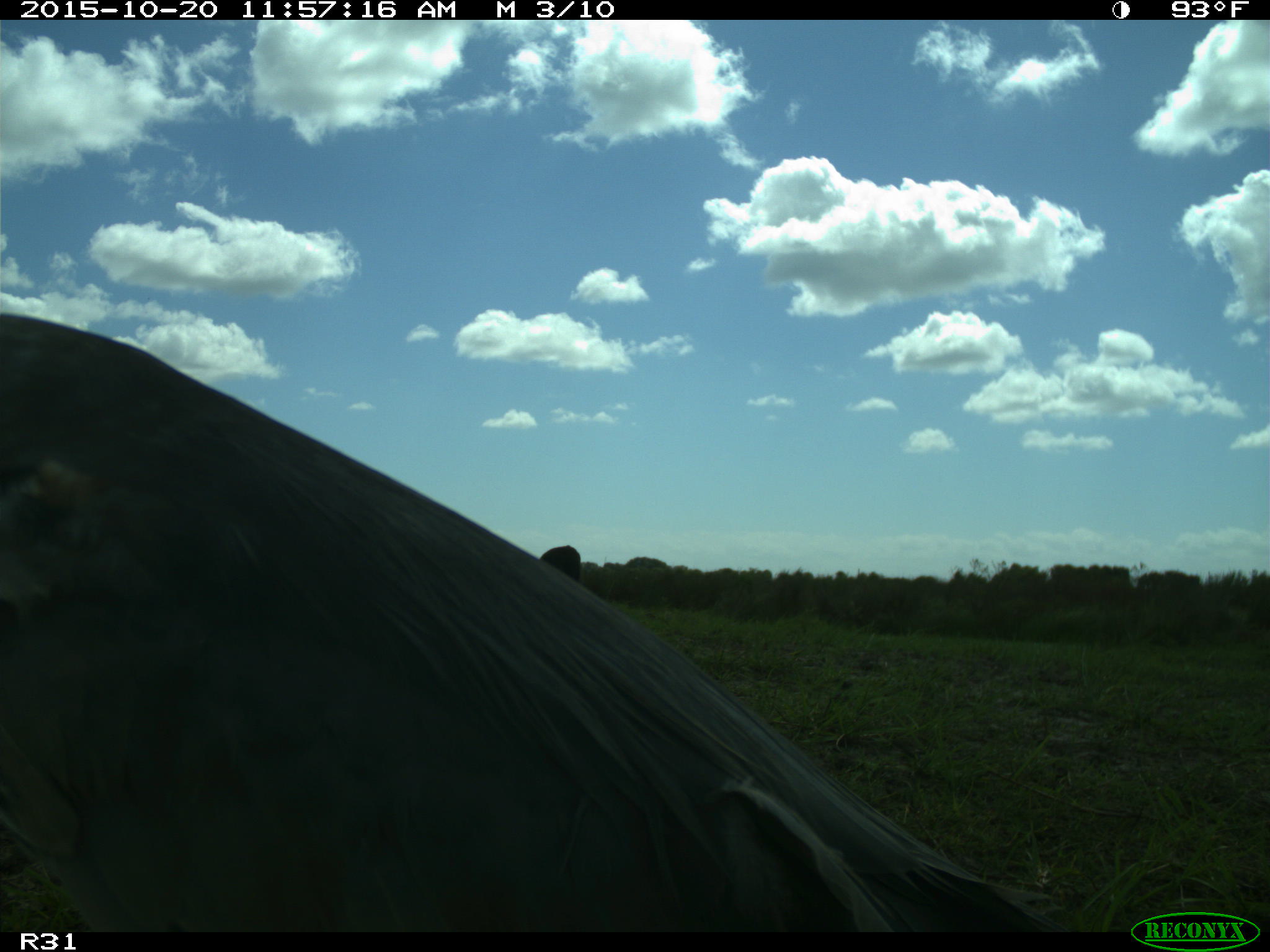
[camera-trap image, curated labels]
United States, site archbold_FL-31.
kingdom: Animalia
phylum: Chordata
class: Mammalia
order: Artiodactyla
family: Bovidae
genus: Bos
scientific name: Bos taurus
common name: domestic cow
Bos taurus (domestic cow).